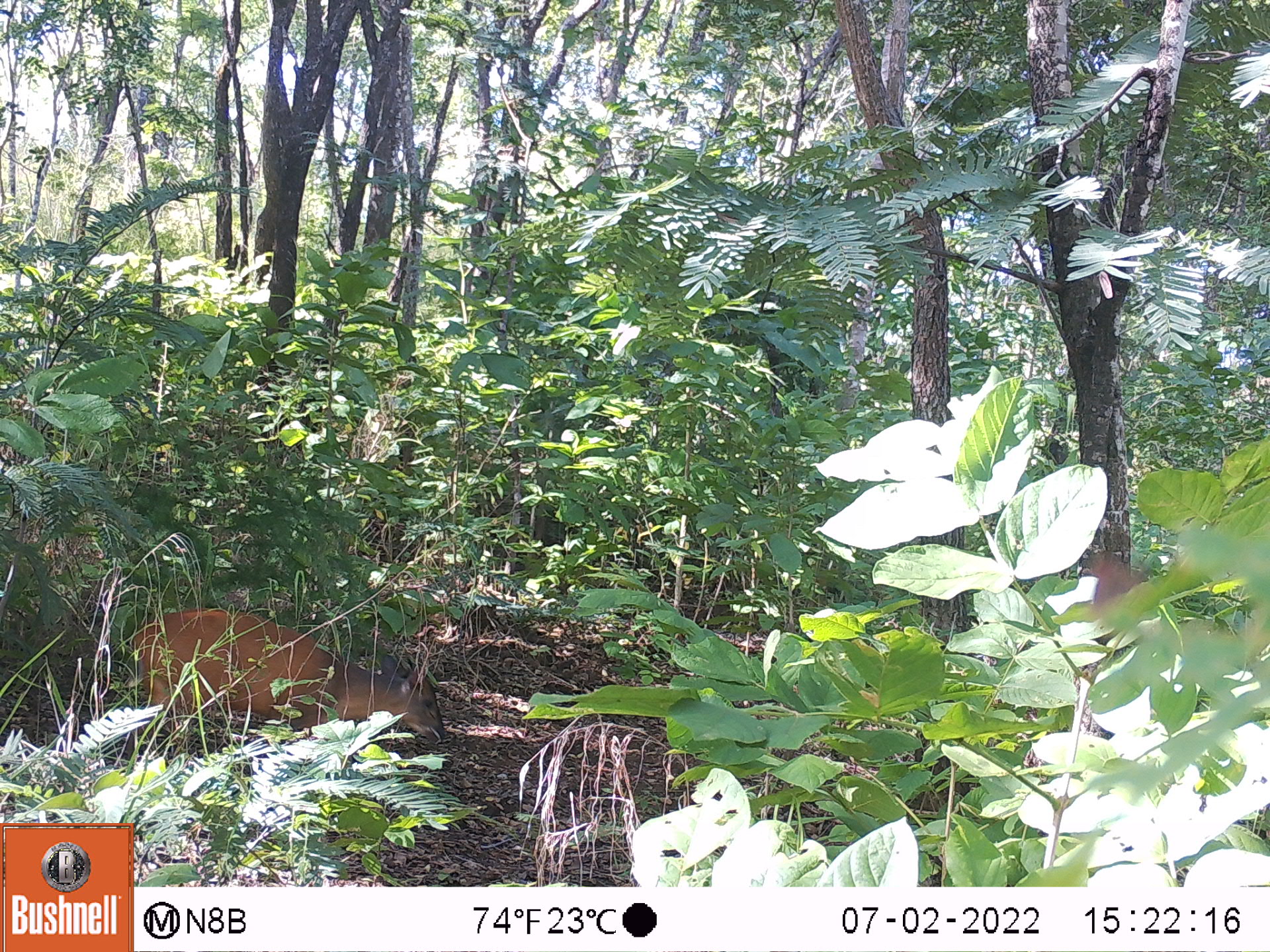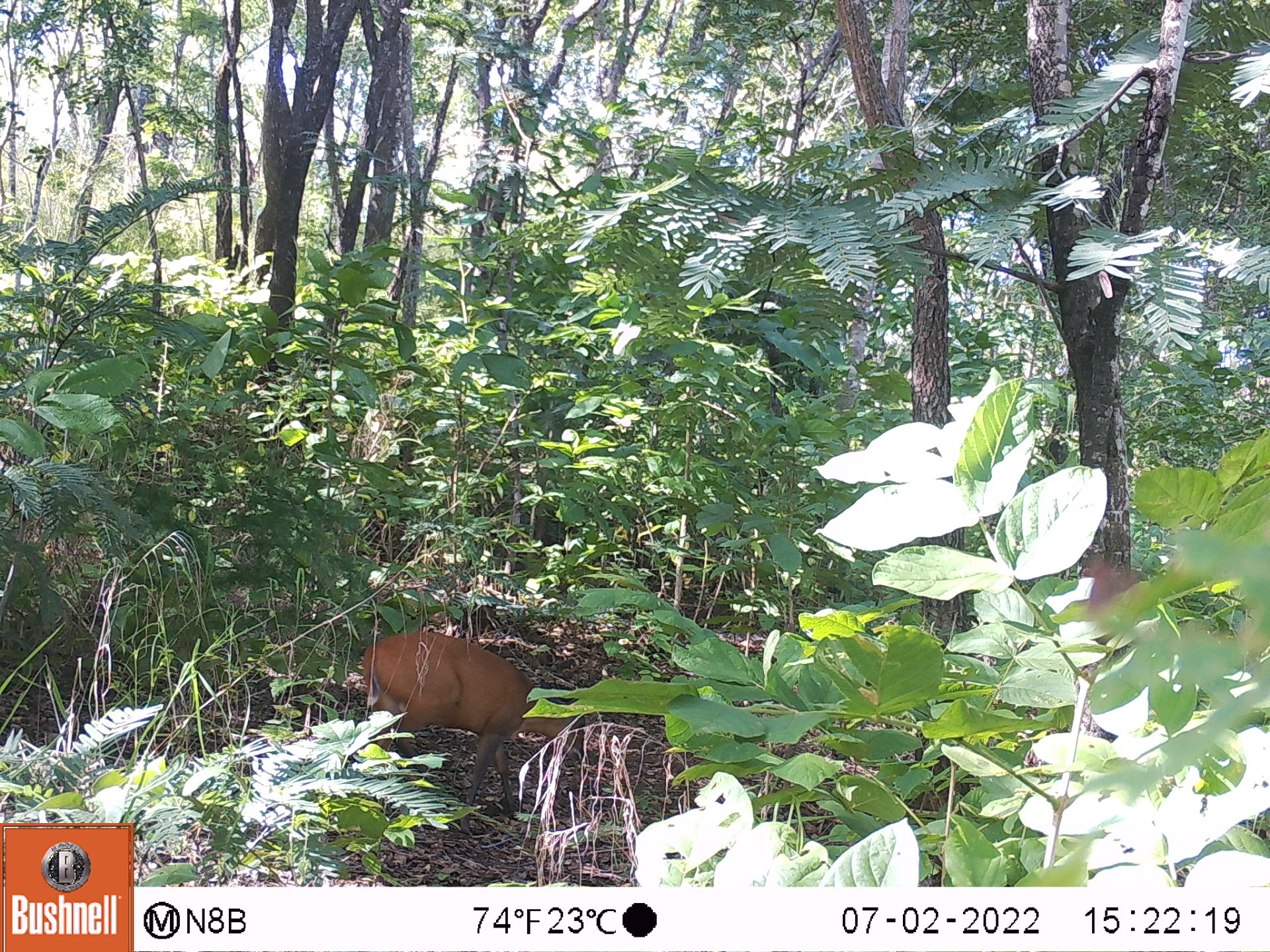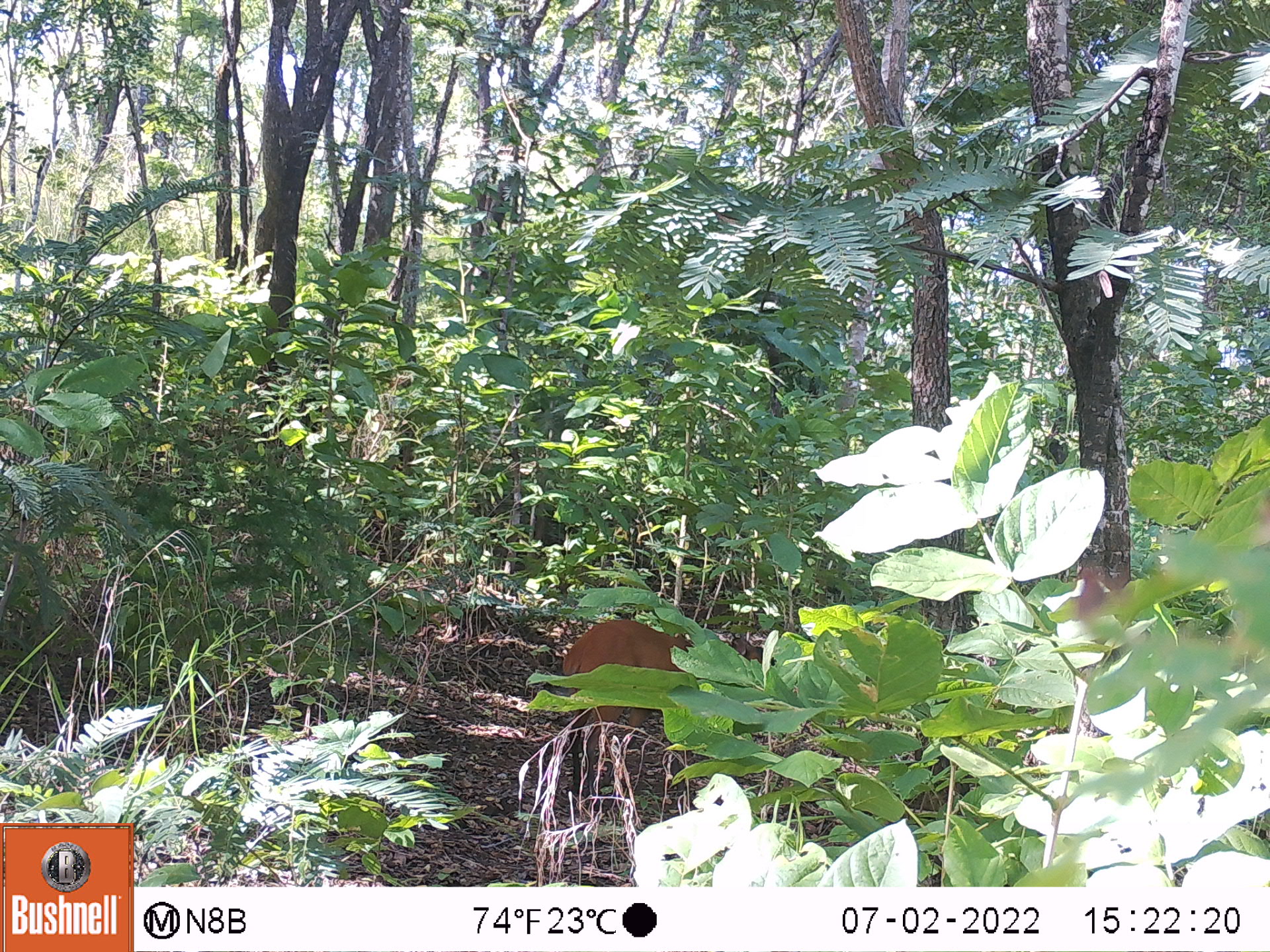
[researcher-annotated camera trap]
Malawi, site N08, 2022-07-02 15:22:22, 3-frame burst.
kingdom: Animalia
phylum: Chordata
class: Mammalia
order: Artiodactyla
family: Bovidae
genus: Cephalophorus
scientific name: Cephalophorus natalensis natalensis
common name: red duiker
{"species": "red duiker (Cephalophorus natalensis natalensis)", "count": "1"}